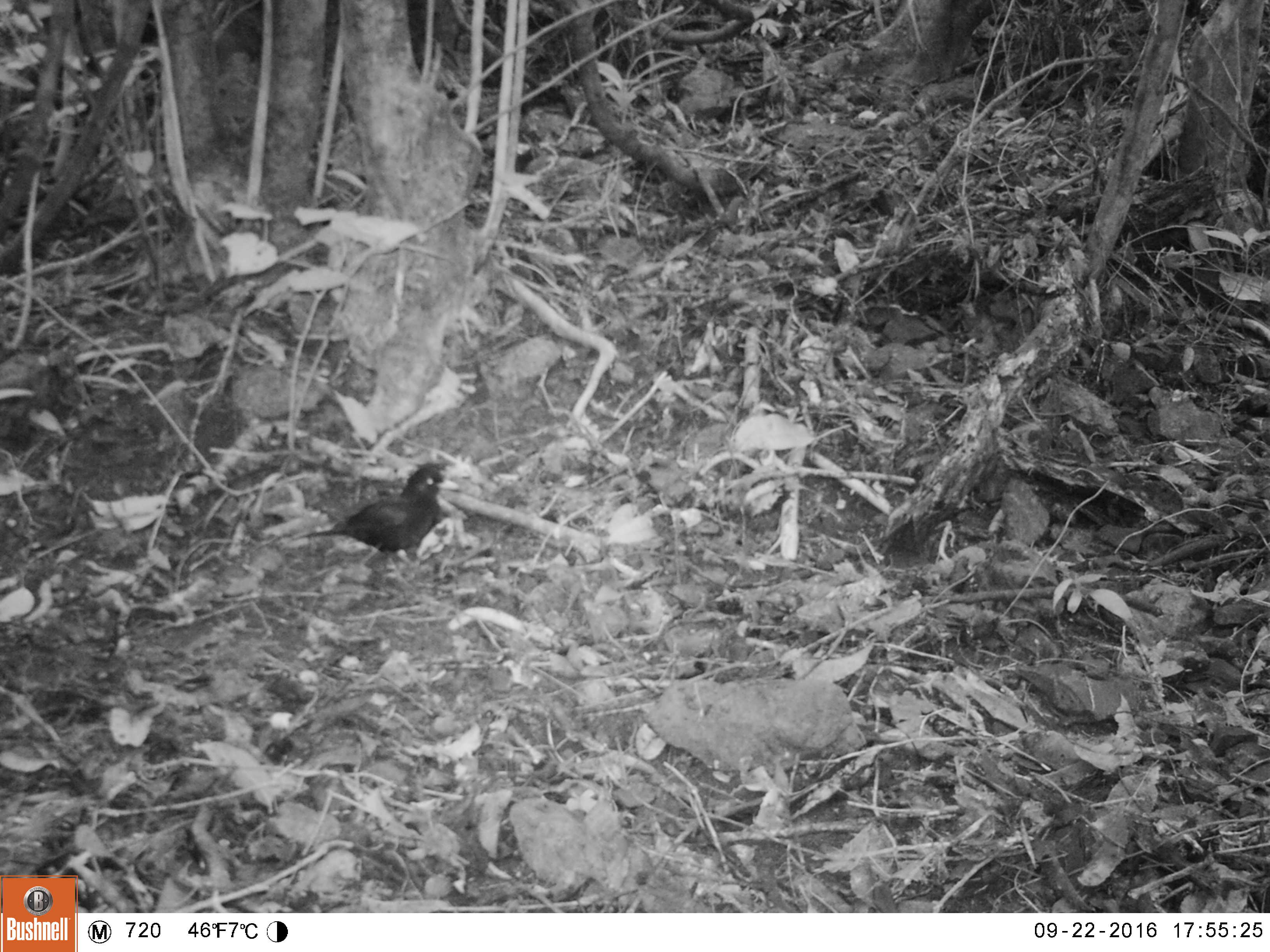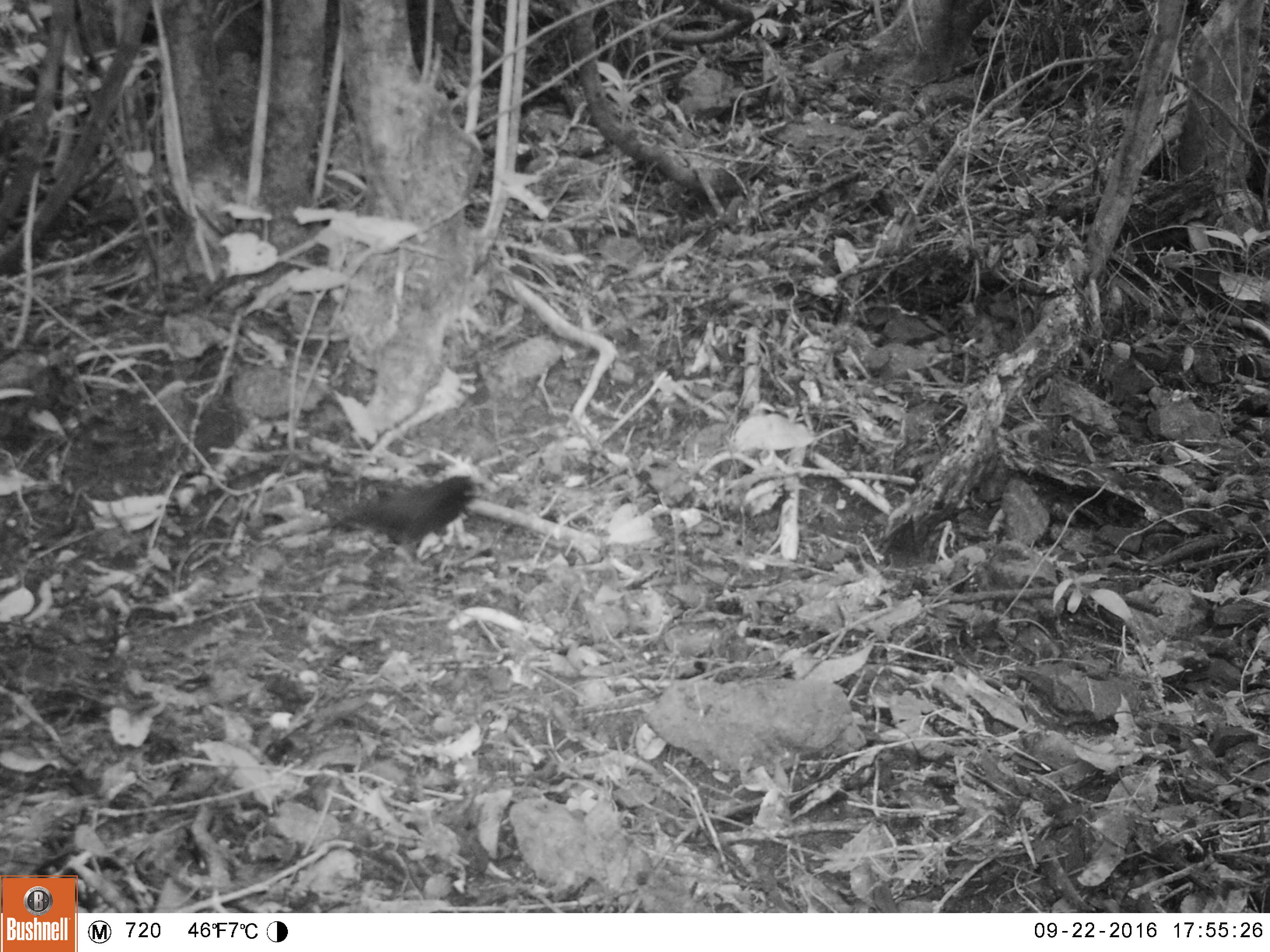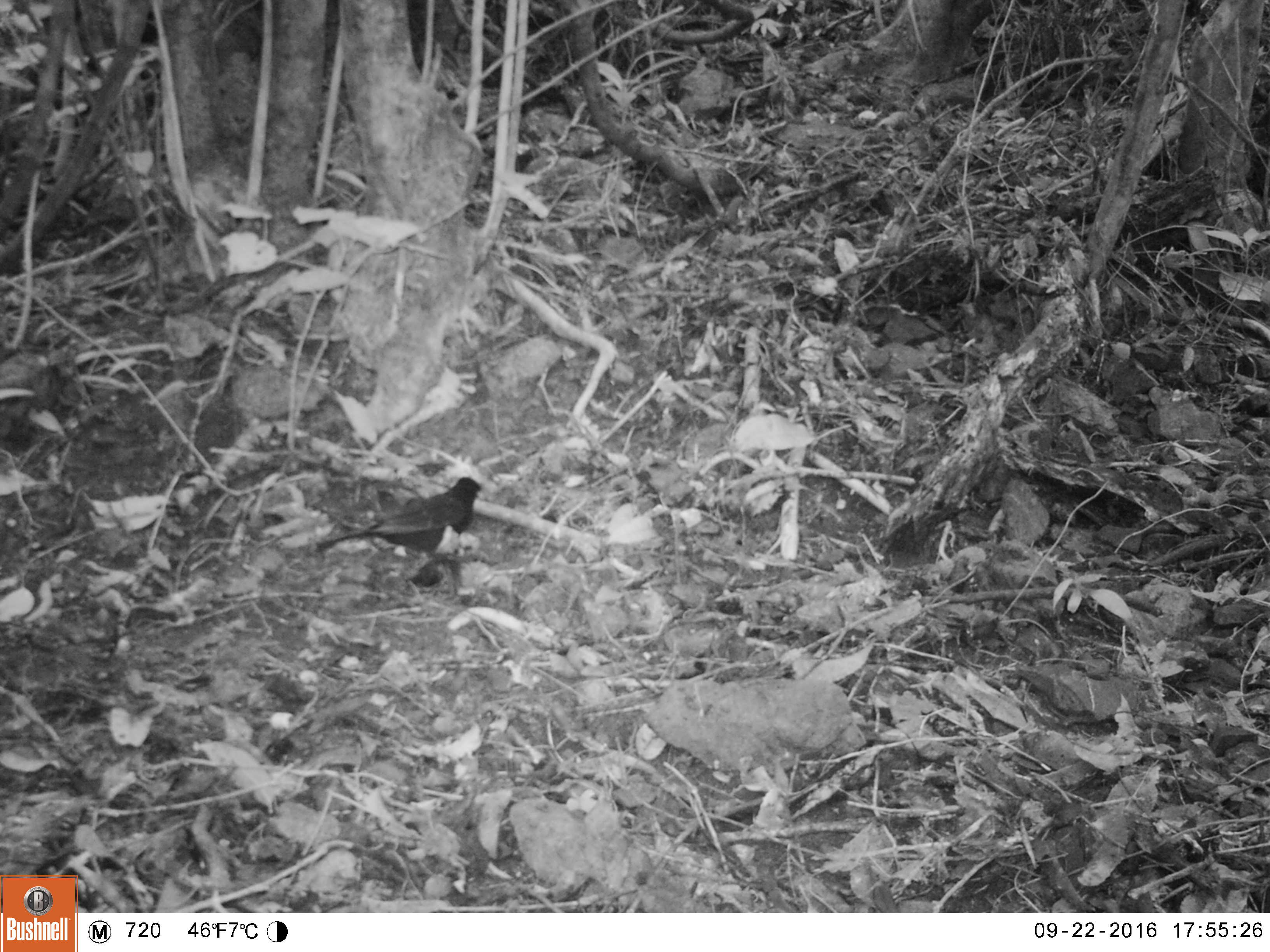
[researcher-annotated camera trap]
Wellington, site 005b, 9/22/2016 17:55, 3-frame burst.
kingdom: Animalia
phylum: Chordata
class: Aves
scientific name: Aves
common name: bird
Bird (Aves).